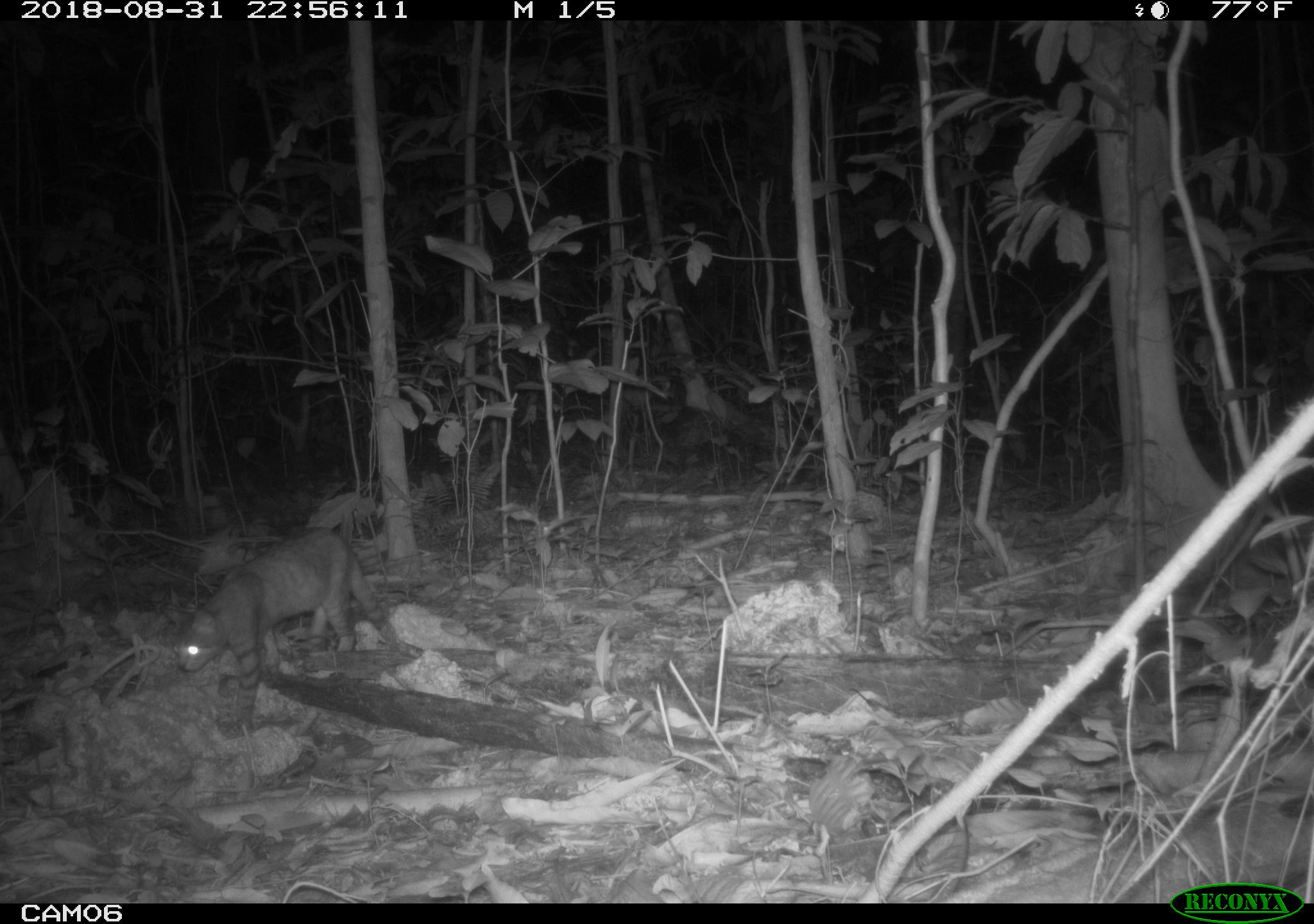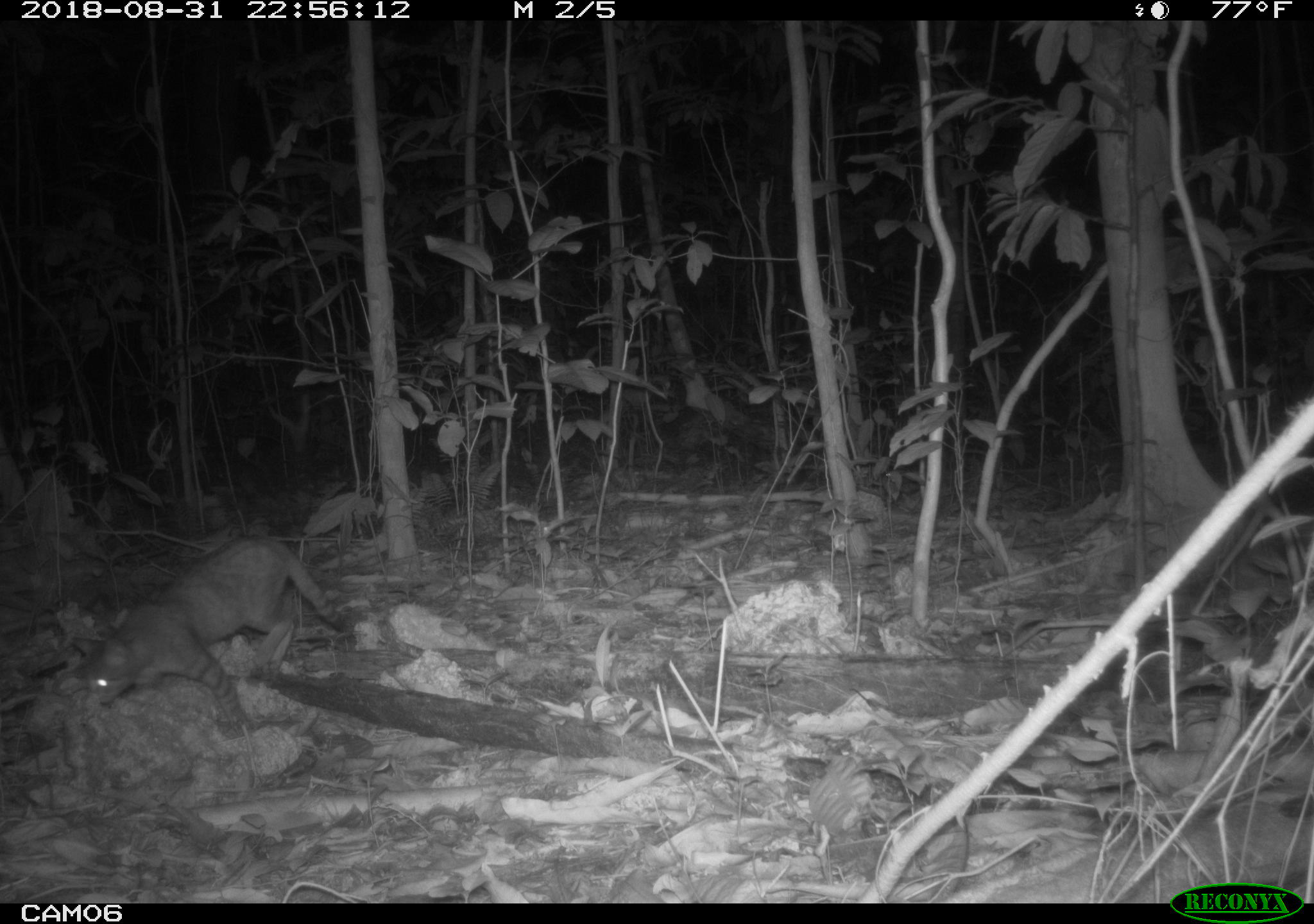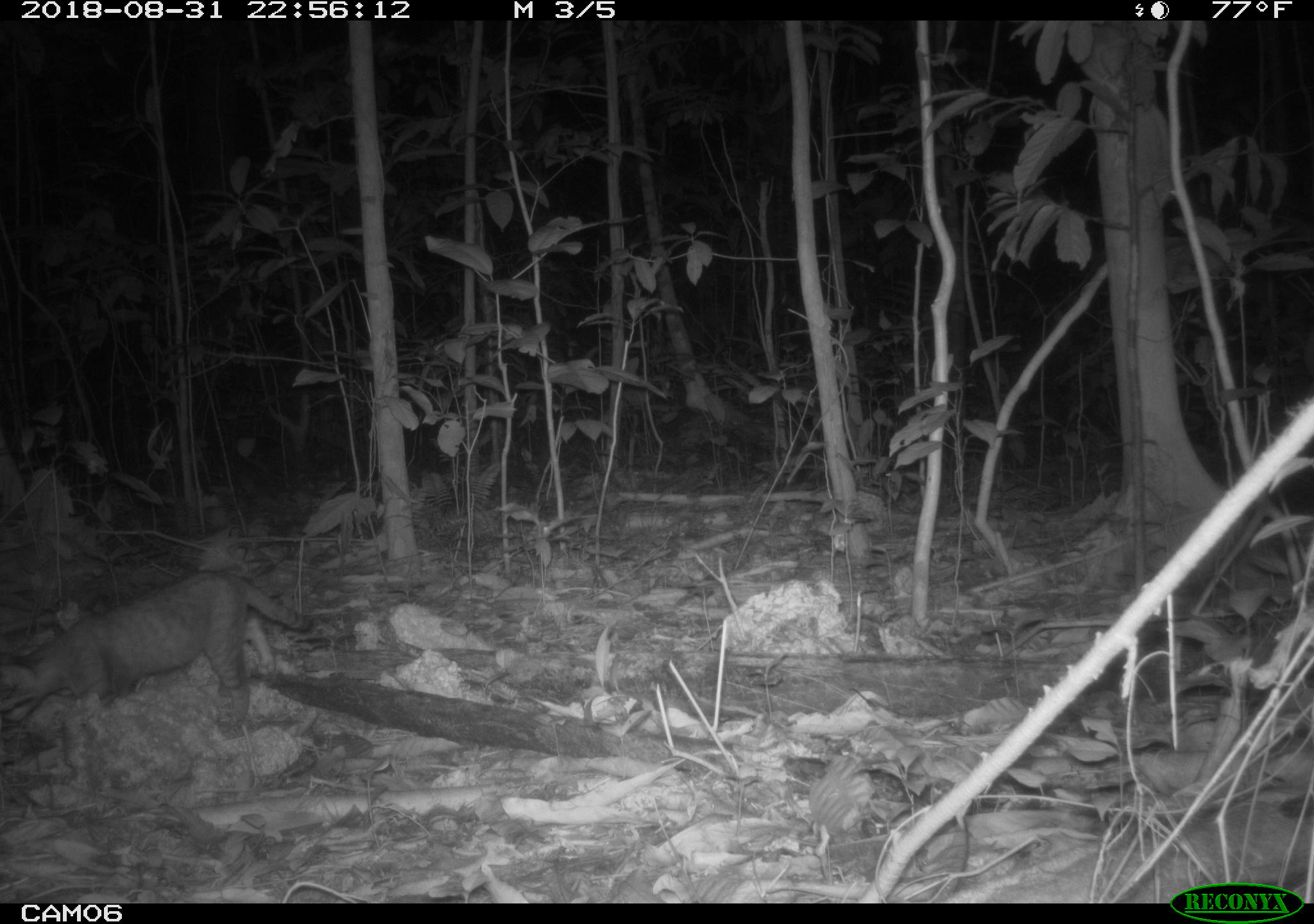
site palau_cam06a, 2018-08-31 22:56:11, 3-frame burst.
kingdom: Animalia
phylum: Chordata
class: Mammalia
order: Carnivora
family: Felidae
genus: Felis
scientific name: Felis catus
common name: cat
Cat (Felis catus).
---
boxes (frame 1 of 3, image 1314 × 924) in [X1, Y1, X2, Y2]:
cat: [171, 527, 397, 722]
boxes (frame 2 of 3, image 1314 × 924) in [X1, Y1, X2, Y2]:
cat: [73, 533, 346, 737]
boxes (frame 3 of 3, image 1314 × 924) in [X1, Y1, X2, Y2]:
cat: [1, 567, 311, 730]